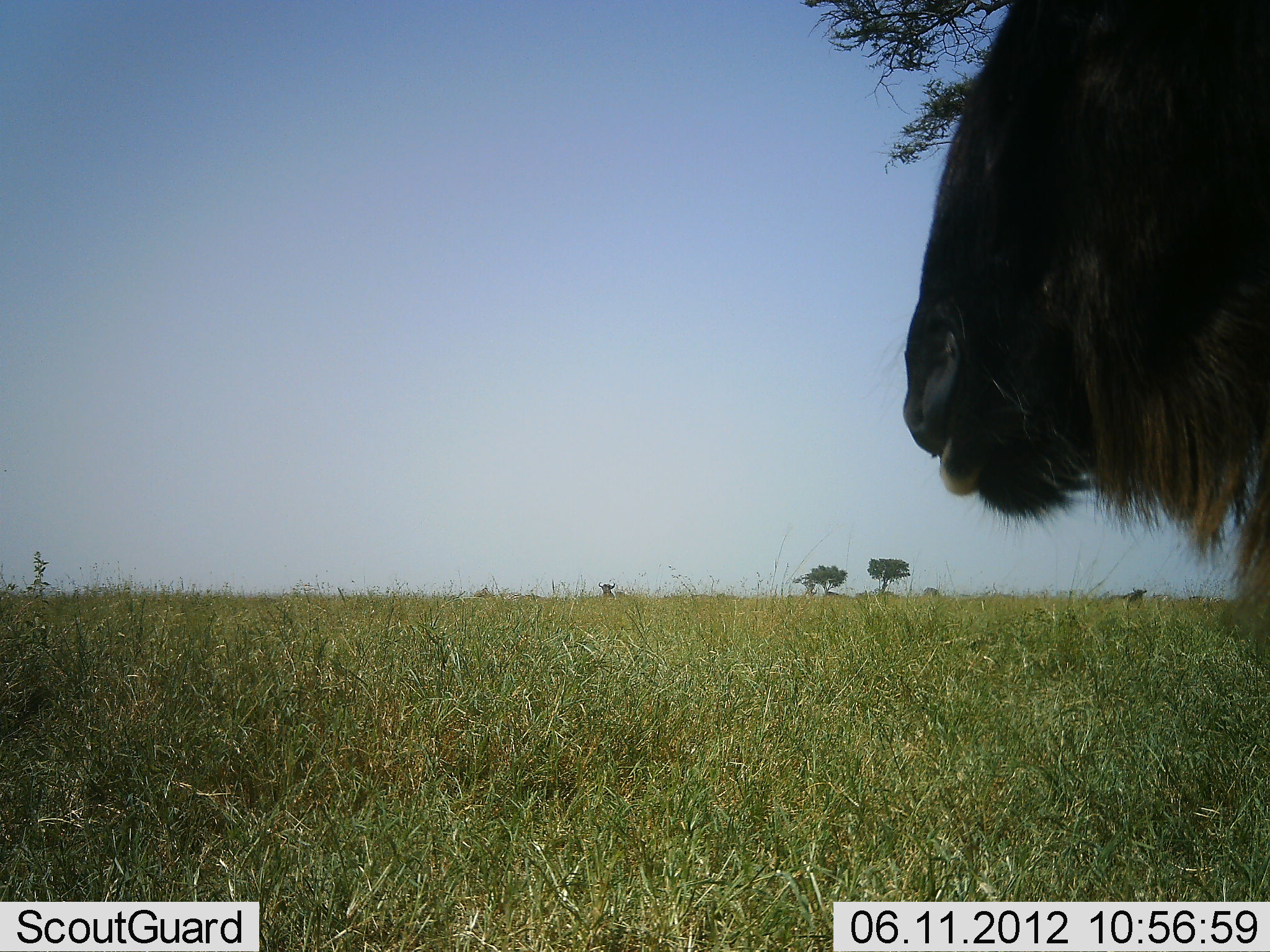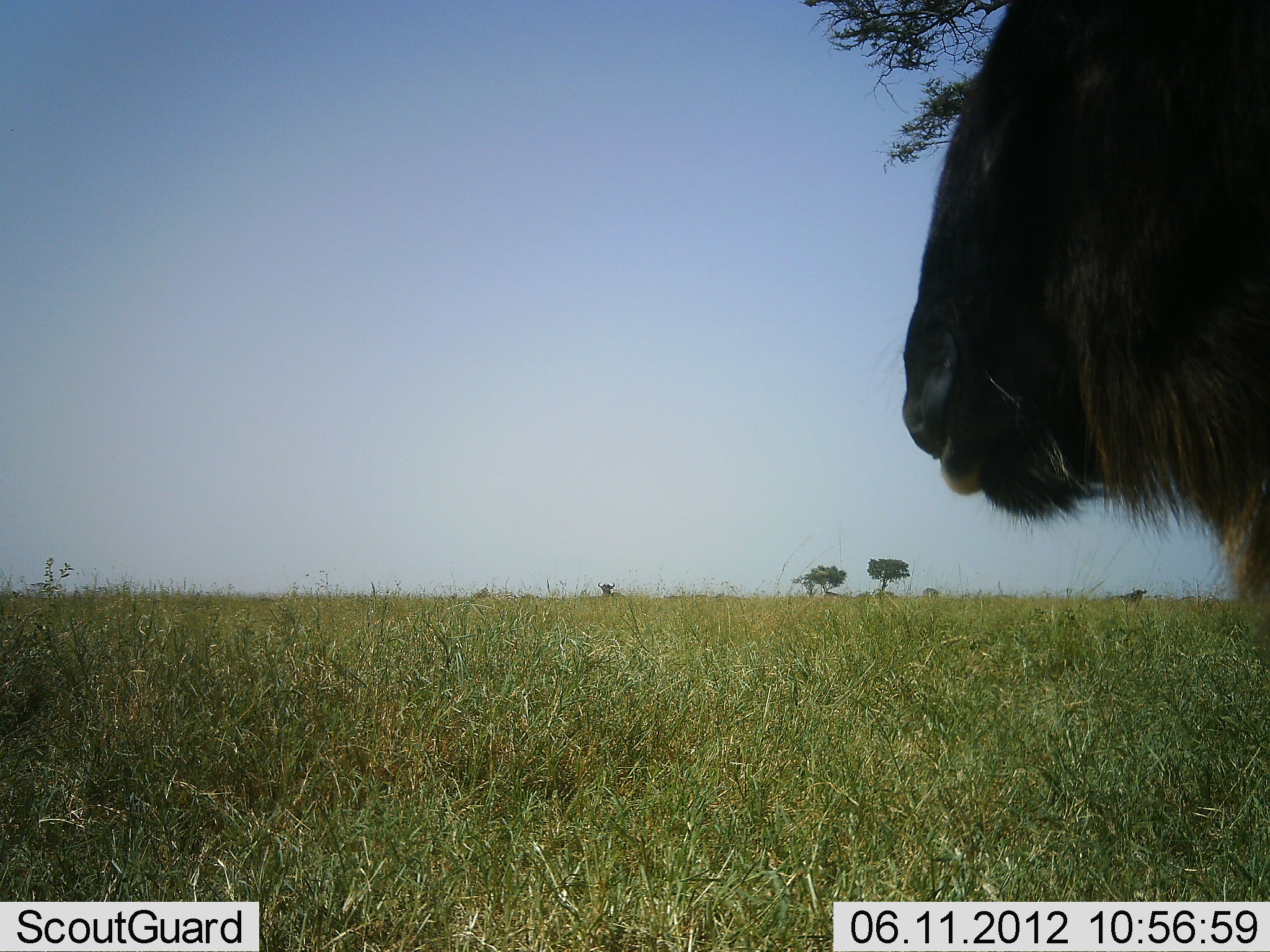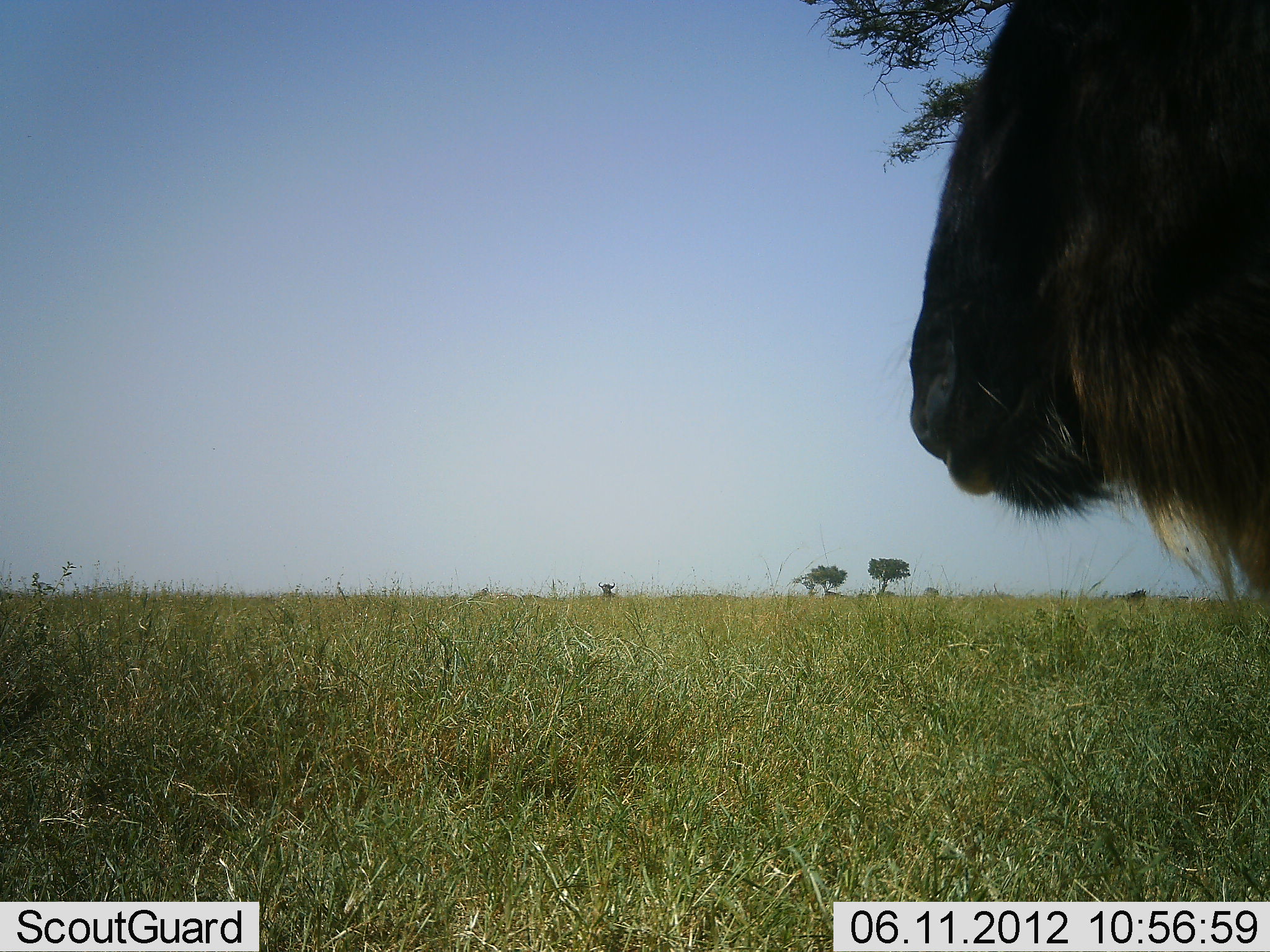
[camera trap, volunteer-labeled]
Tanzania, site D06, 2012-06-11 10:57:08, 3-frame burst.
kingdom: Animalia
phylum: Chordata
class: Mammalia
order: Artiodactyla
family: Bovidae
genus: Connochaetes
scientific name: Connochaetes taurinus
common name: blue wildebeest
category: wildebeest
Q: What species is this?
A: Wildebeest (blue wildebeest) (Connochaetes taurinus).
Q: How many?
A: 1.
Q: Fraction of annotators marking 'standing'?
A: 70%.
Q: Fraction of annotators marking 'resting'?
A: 10%.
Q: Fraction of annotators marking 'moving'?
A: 0%.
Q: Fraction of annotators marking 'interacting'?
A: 0%.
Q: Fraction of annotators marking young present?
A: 0%.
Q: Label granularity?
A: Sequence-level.